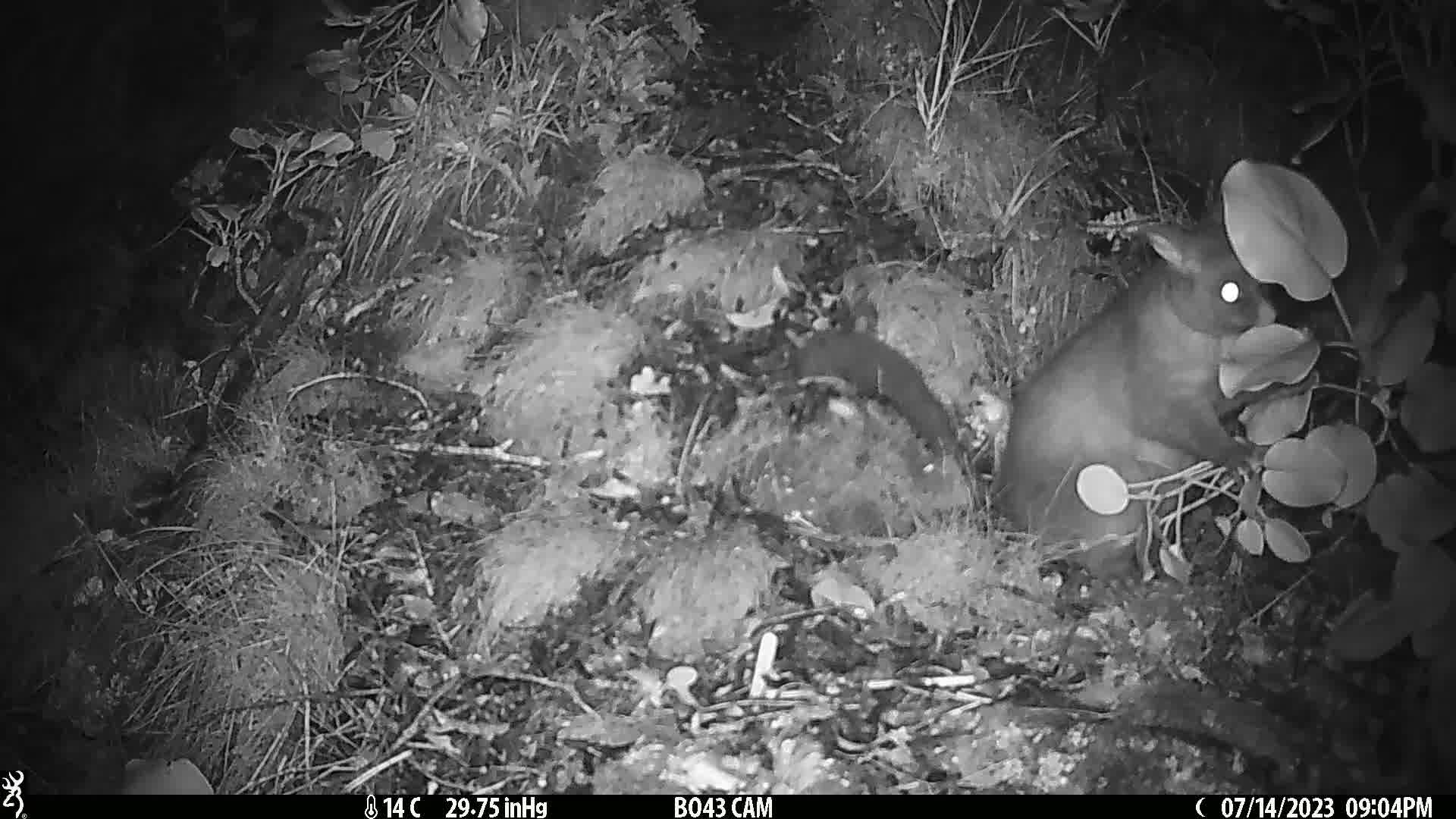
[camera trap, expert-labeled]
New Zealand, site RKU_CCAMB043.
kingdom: Animalia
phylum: Chordata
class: Mammalia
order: Diprotodontia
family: Phalangeridae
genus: Trichosurus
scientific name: Trichosurus vulpecula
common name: common brushtail possum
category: possum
Possum (common brushtail possum) (Trichosurus vulpecula).